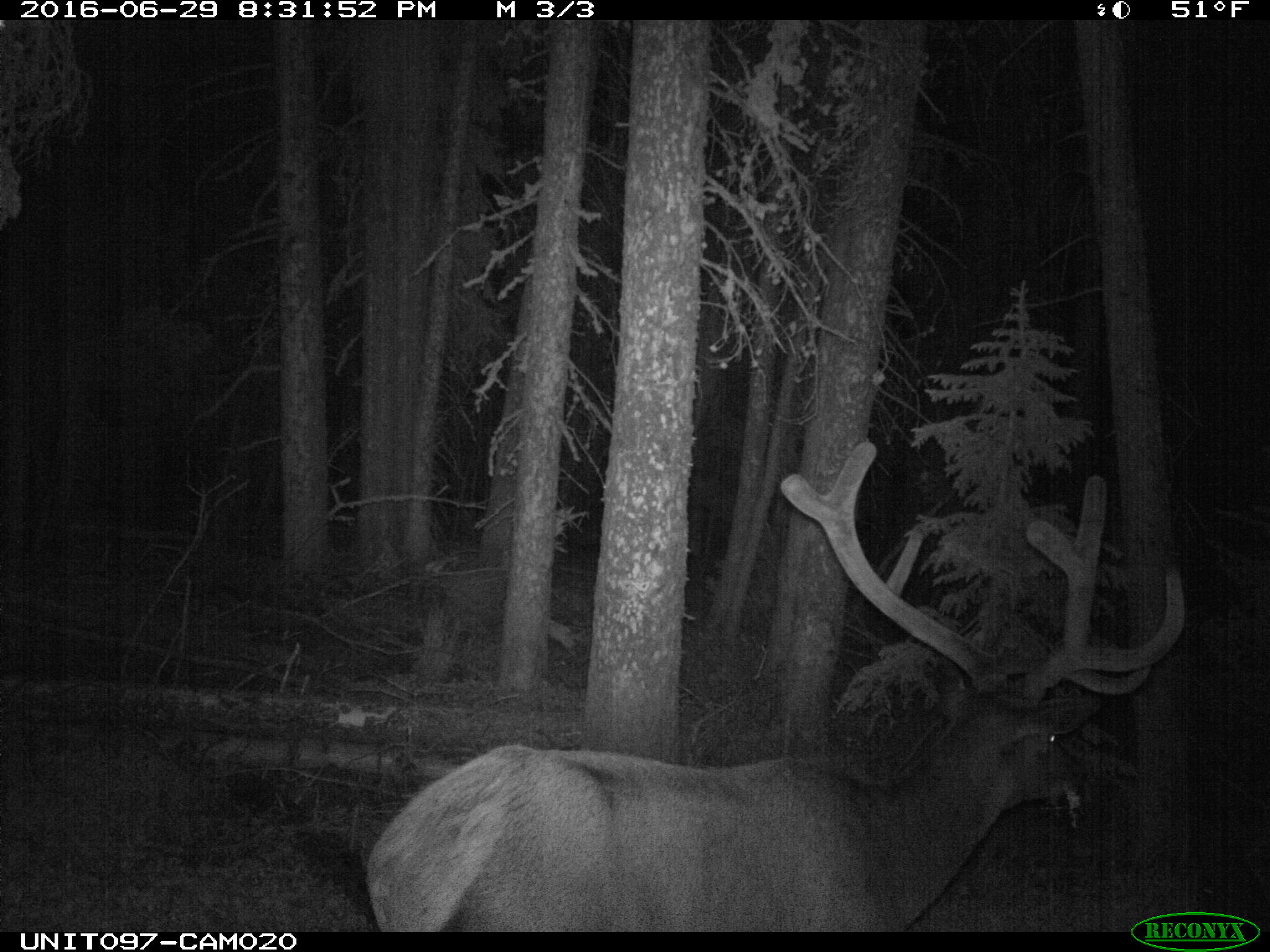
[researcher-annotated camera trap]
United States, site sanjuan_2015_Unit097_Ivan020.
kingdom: Animalia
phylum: Chordata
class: Mammalia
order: Artiodactyla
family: Cervidae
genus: Cervus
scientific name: Cervus elaphus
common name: red deer